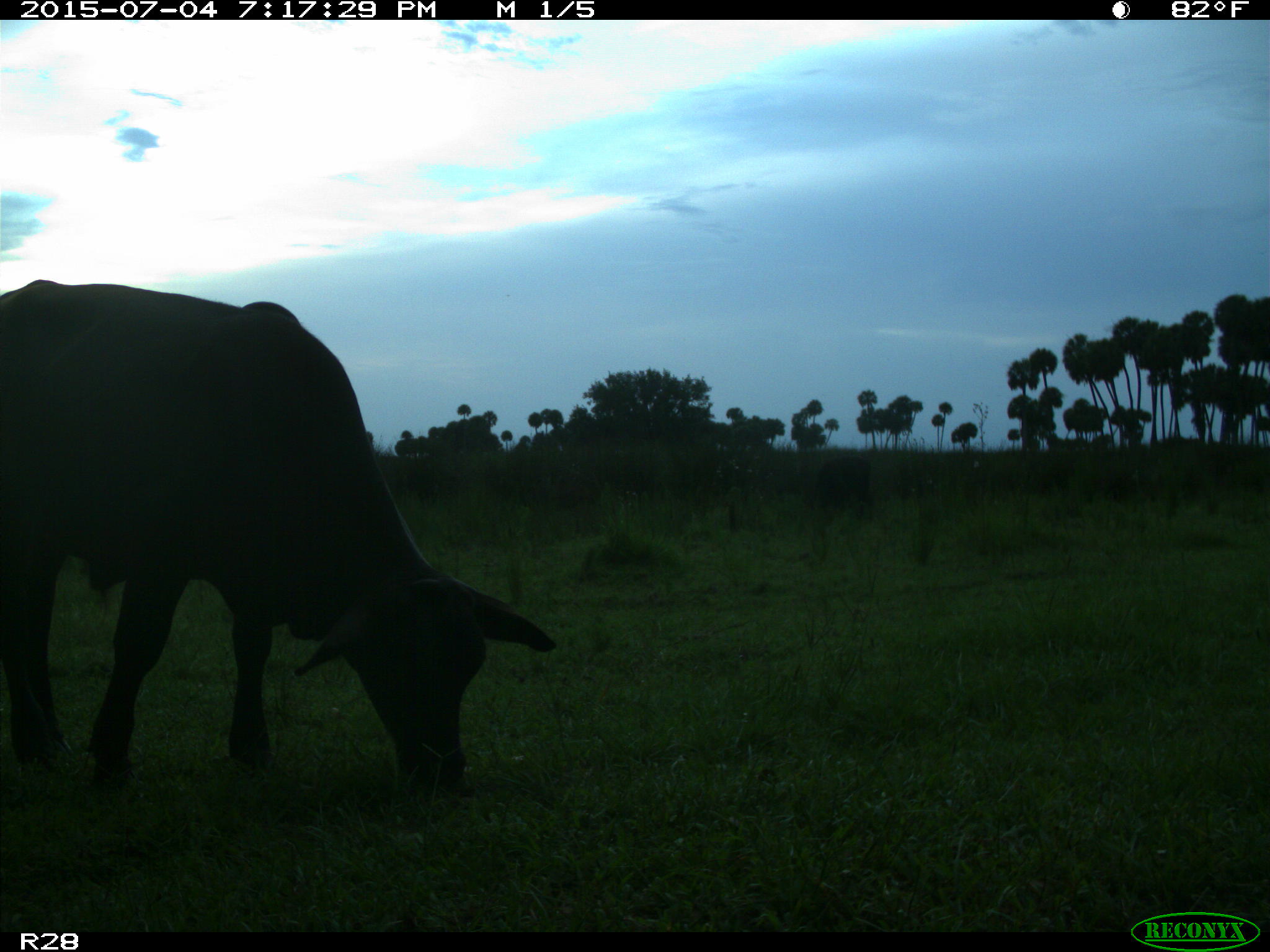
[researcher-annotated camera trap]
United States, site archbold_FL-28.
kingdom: Animalia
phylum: Chordata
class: Mammalia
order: Artiodactyla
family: Bovidae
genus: Bos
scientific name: Bos taurus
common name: domestic cow